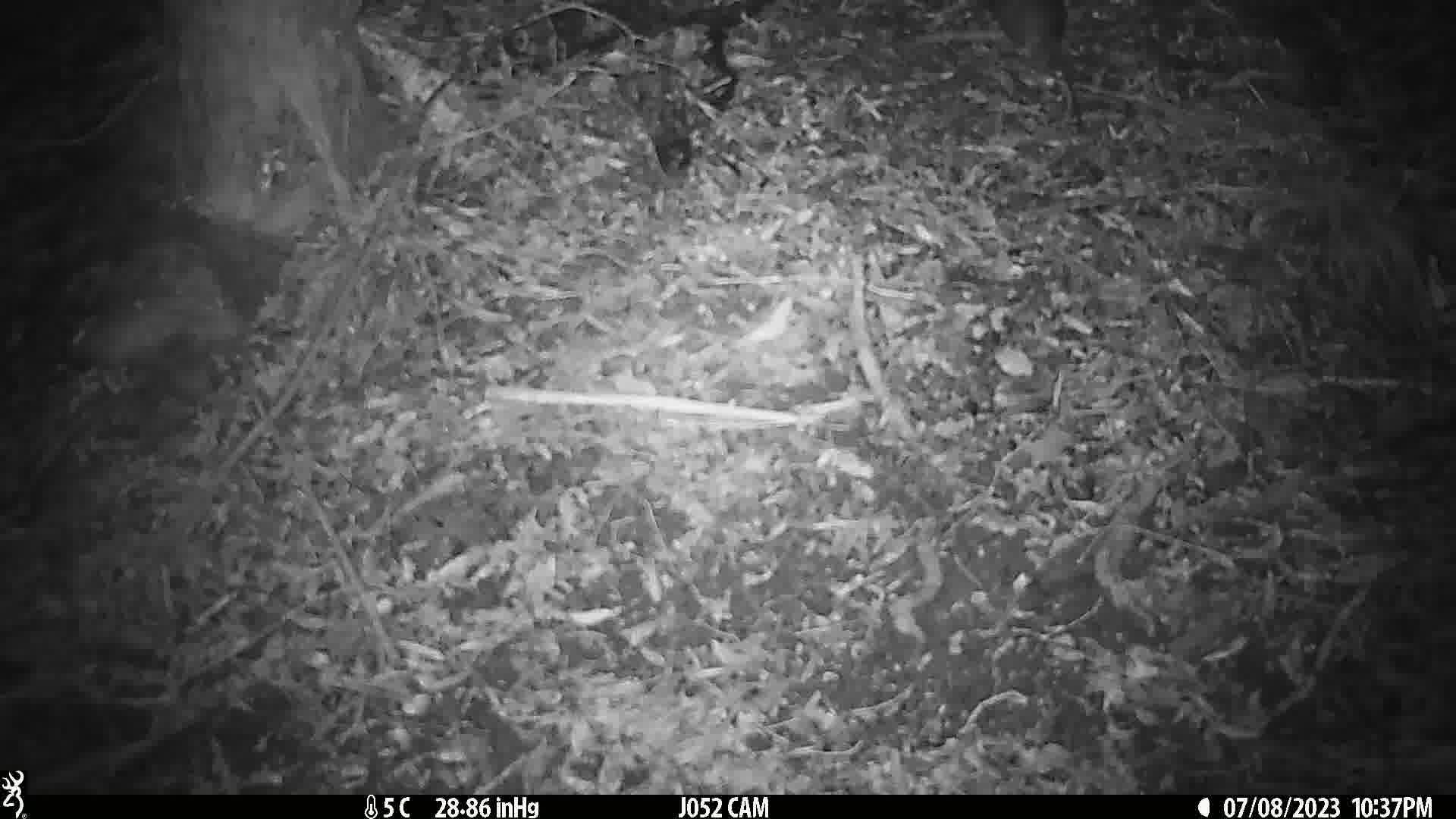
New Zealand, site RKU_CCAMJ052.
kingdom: Animalia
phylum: Chordata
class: Mammalia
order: Rodentia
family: Muridae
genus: Rattus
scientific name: Rattus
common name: rat